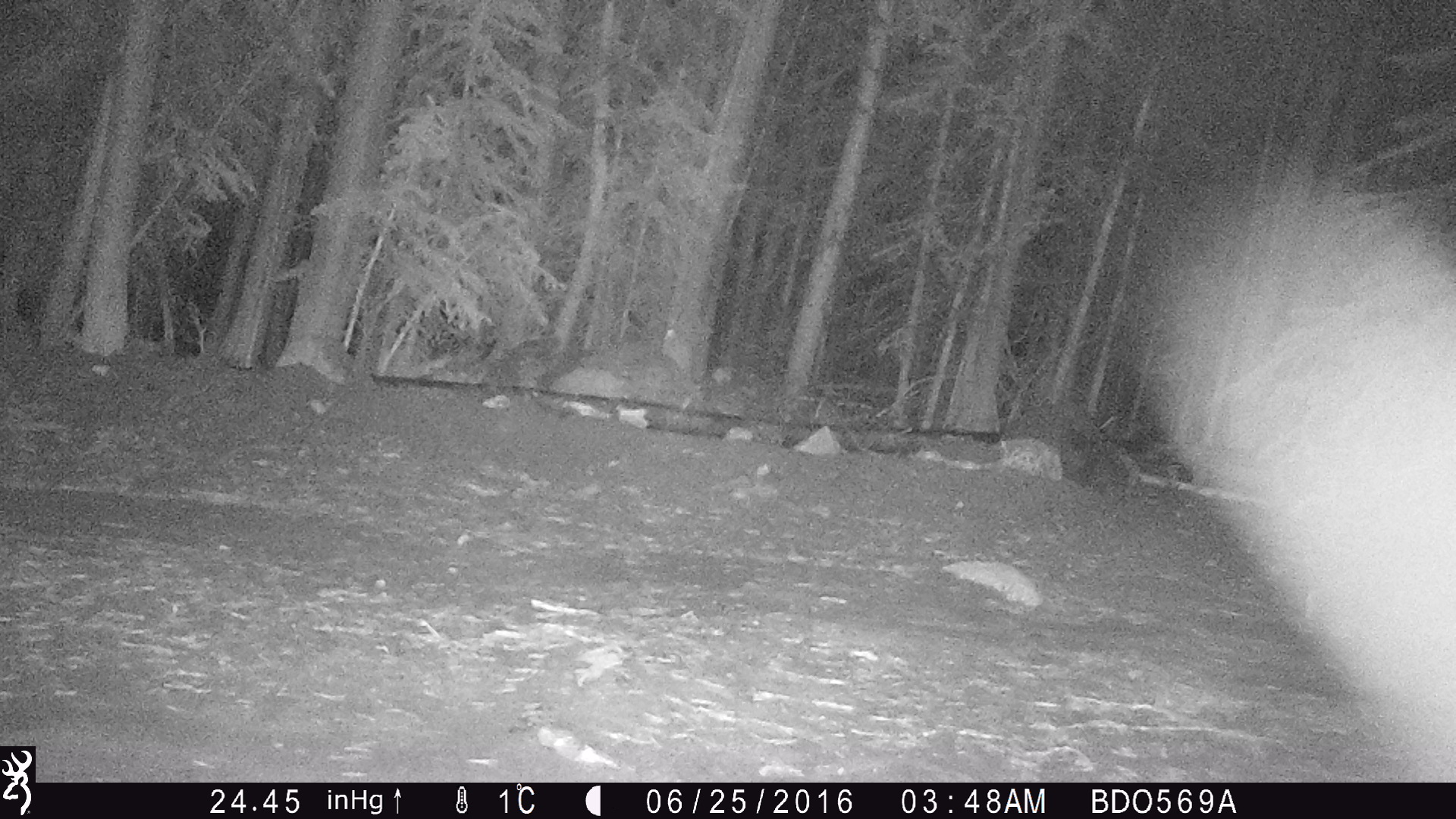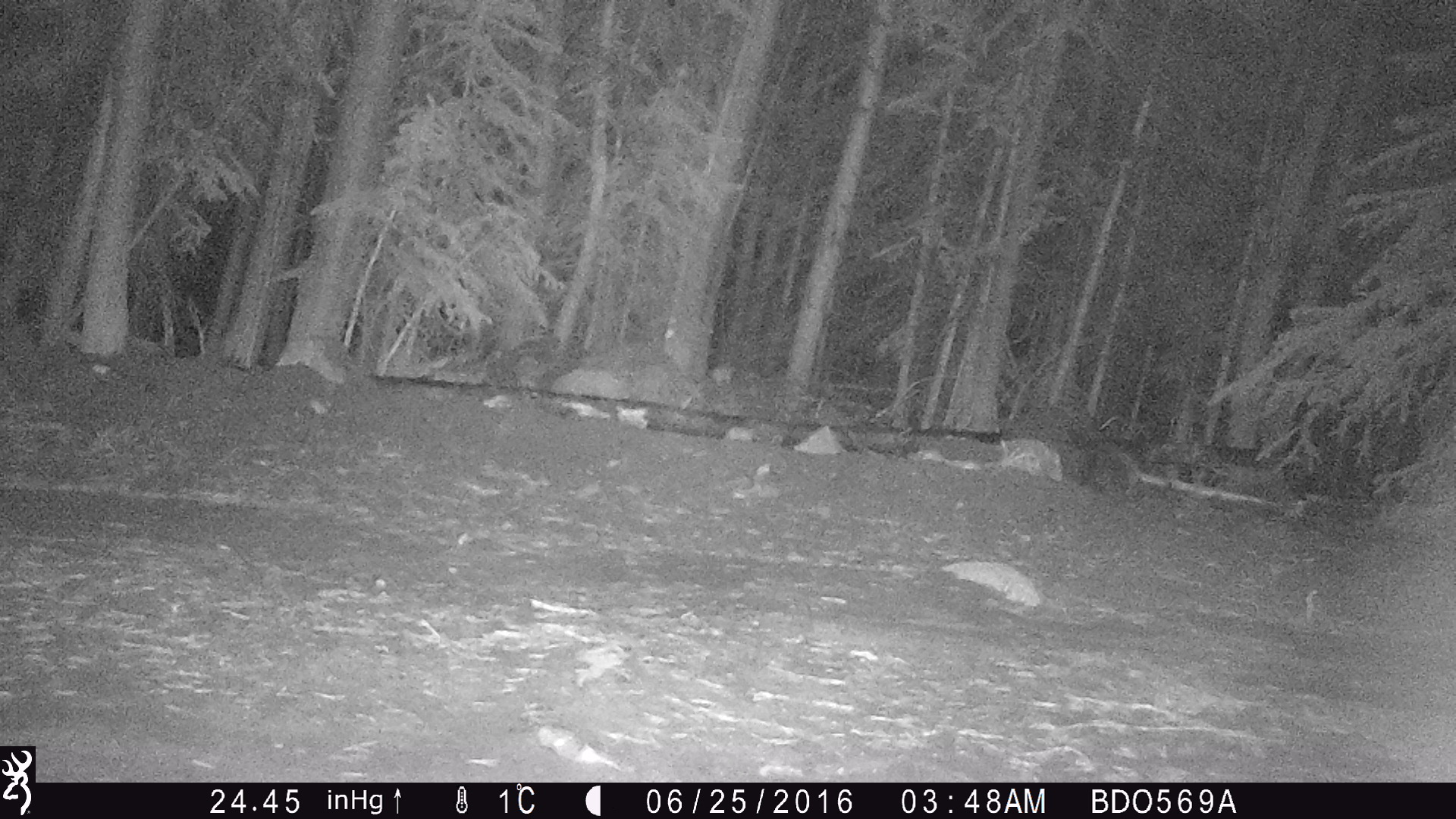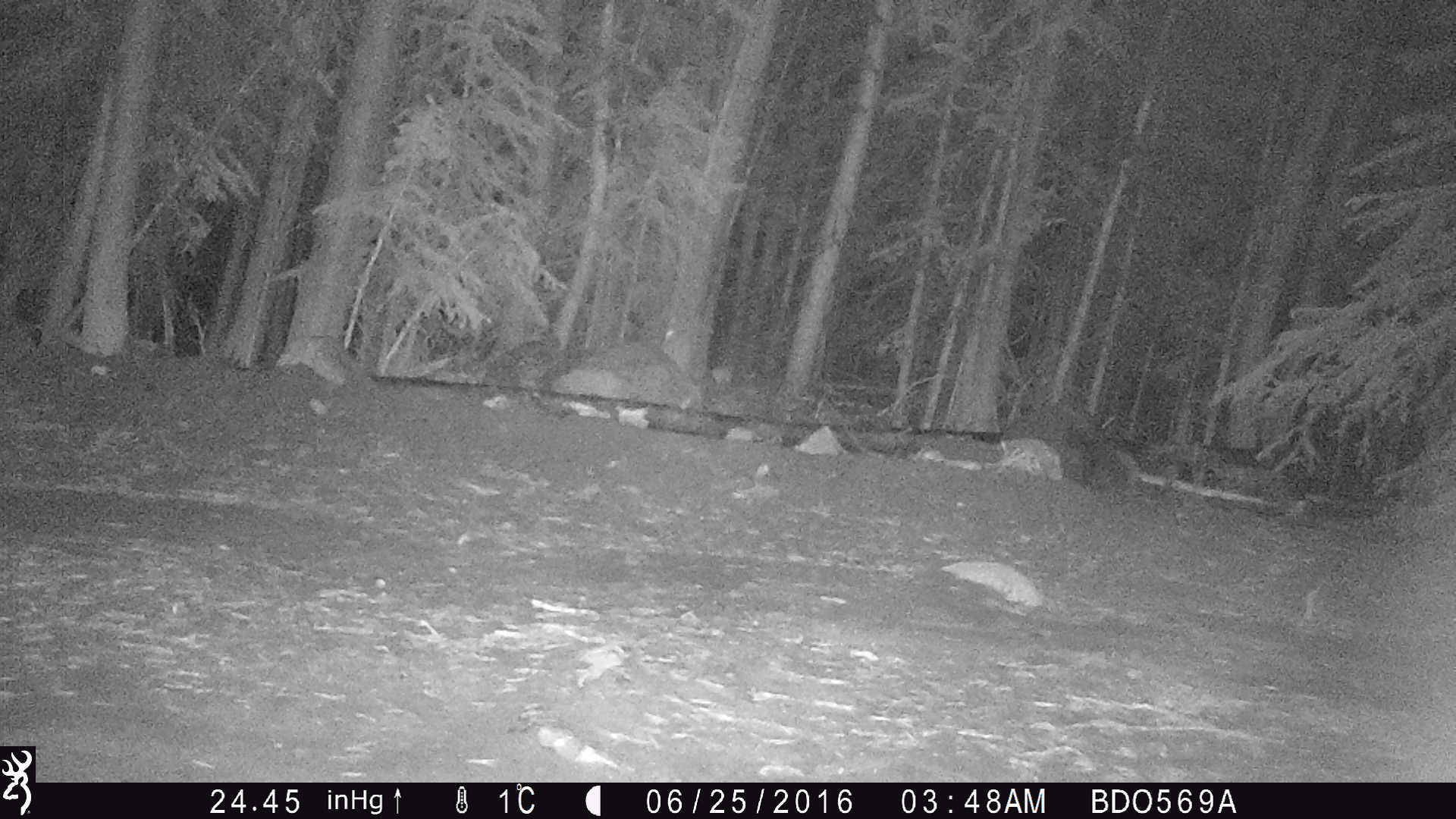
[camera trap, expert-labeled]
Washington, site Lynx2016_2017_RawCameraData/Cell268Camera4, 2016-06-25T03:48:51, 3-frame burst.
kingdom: Animalia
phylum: Chordata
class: Mammalia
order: Lagomorpha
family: Leporidae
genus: Lepus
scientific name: Lepus americanus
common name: snowshoe hare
Lepus americanus (snowshoe hare). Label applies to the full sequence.